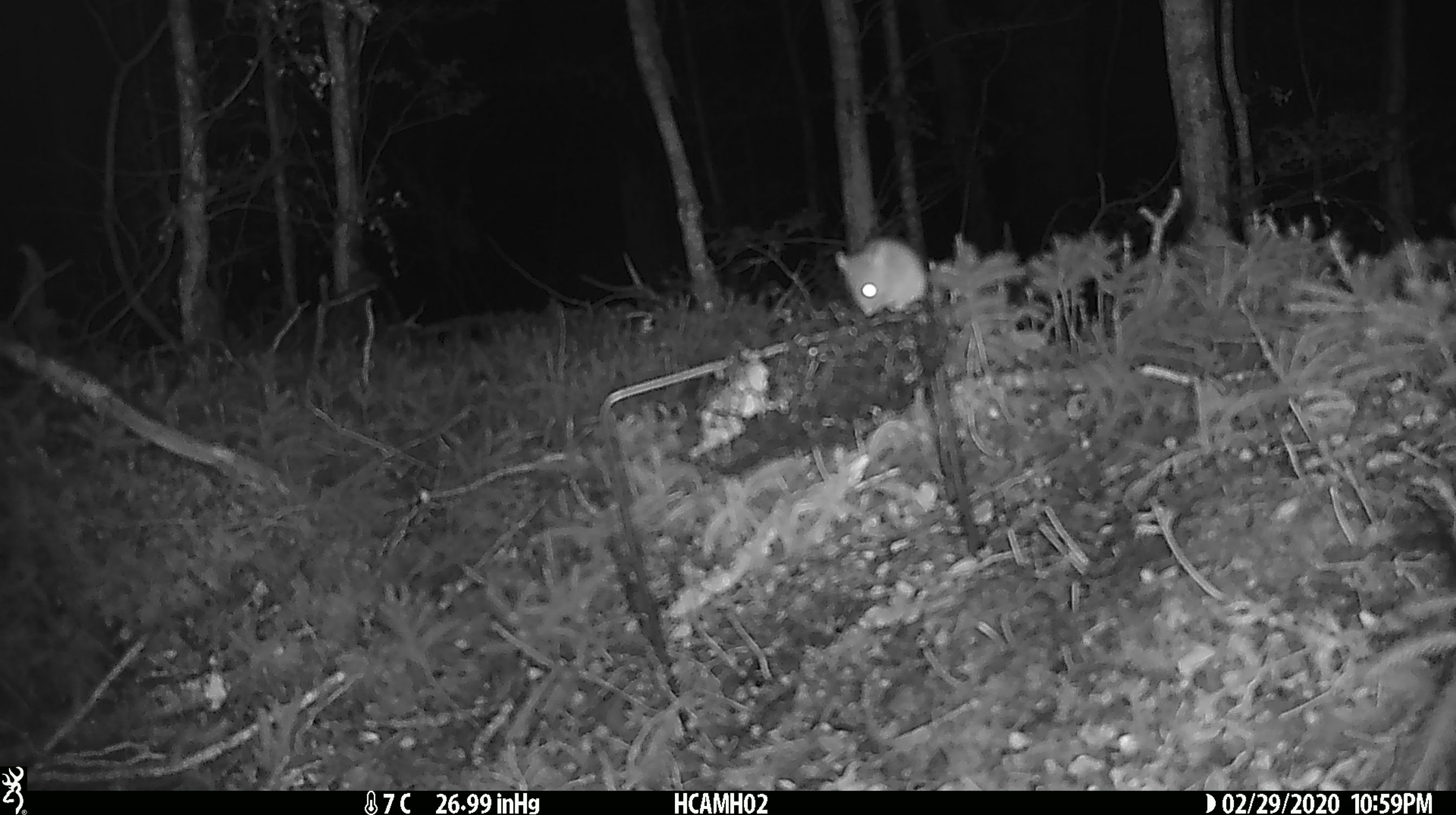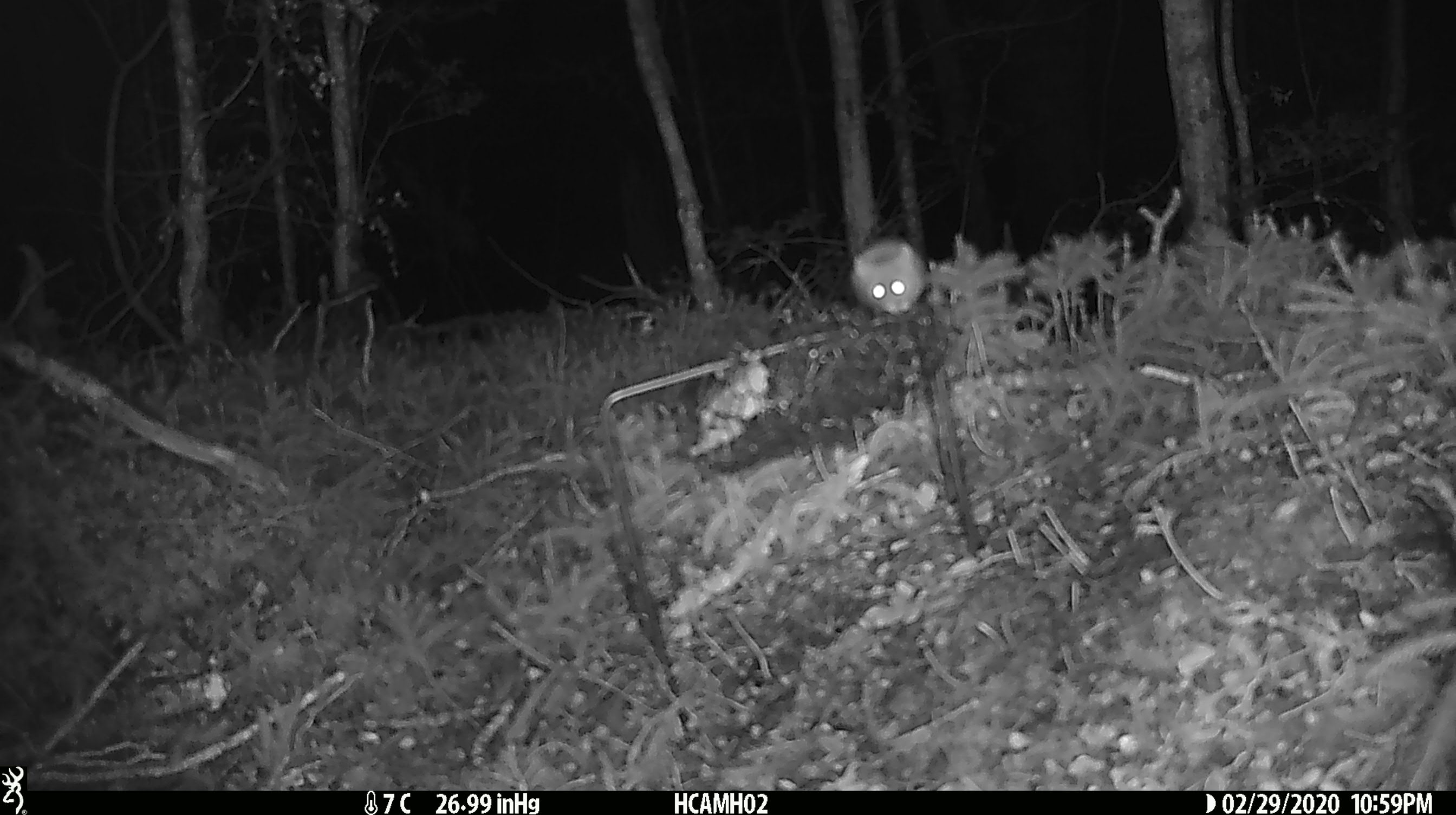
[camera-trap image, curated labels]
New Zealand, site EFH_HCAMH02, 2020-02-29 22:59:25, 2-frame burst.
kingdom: Animalia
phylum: Chordata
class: Mammalia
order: Rodentia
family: Muridae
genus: Mus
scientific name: Mus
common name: mouse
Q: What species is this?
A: Mouse (Mus).